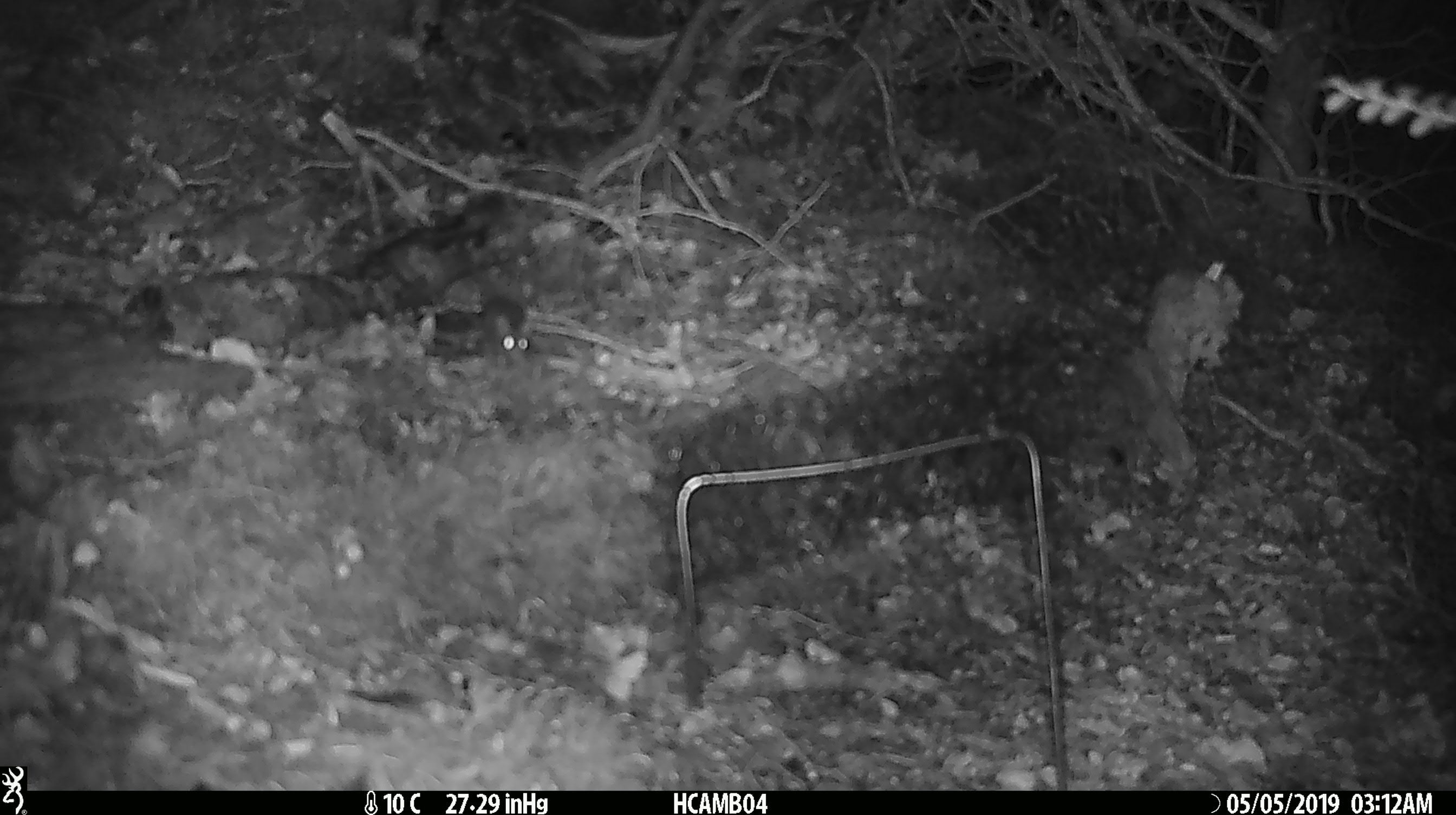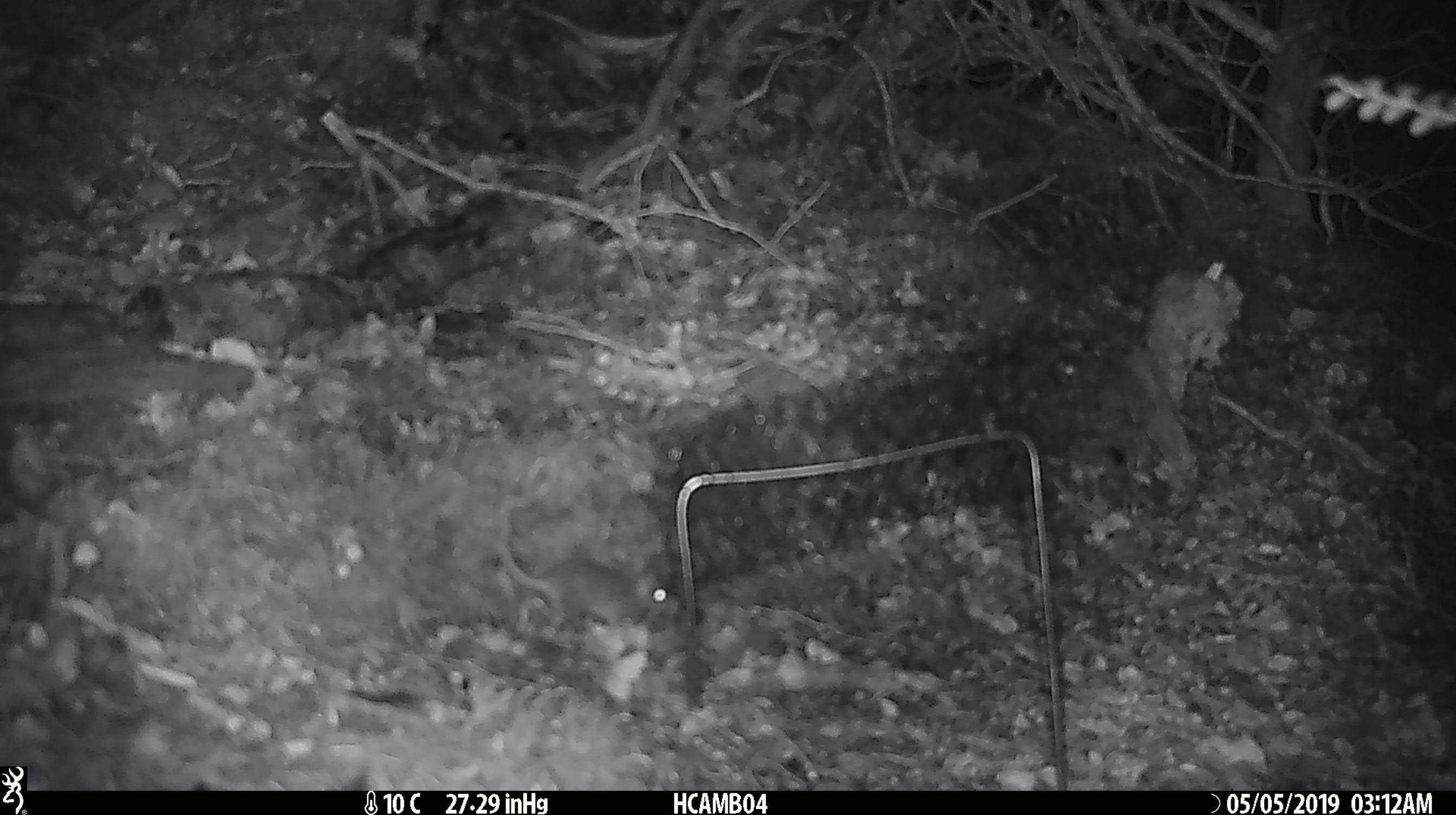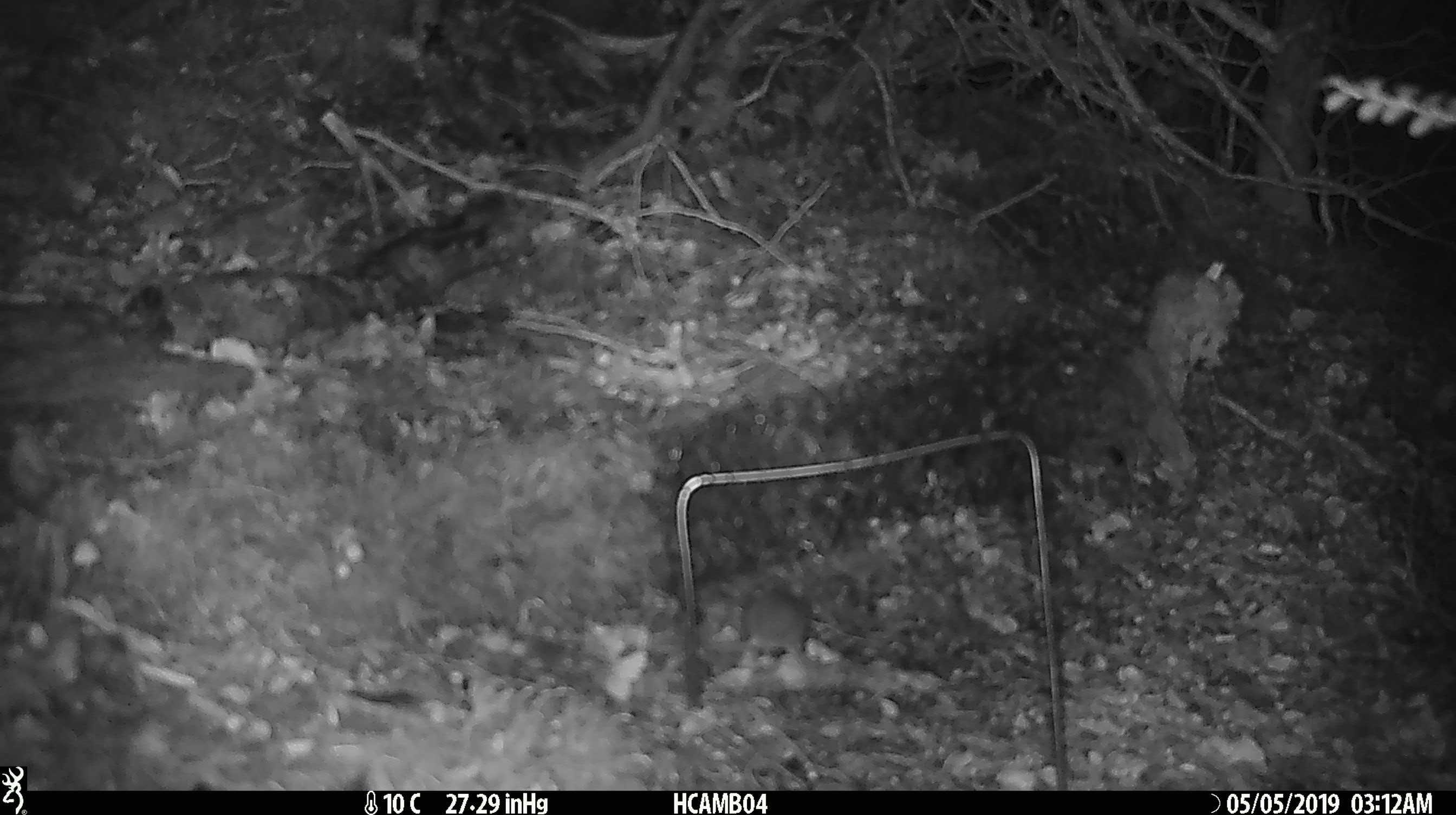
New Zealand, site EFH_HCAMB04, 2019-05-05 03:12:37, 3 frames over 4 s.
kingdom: Animalia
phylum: Chordata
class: Mammalia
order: Rodentia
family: Muridae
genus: Mus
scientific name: Mus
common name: mouse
Mouse (Mus).